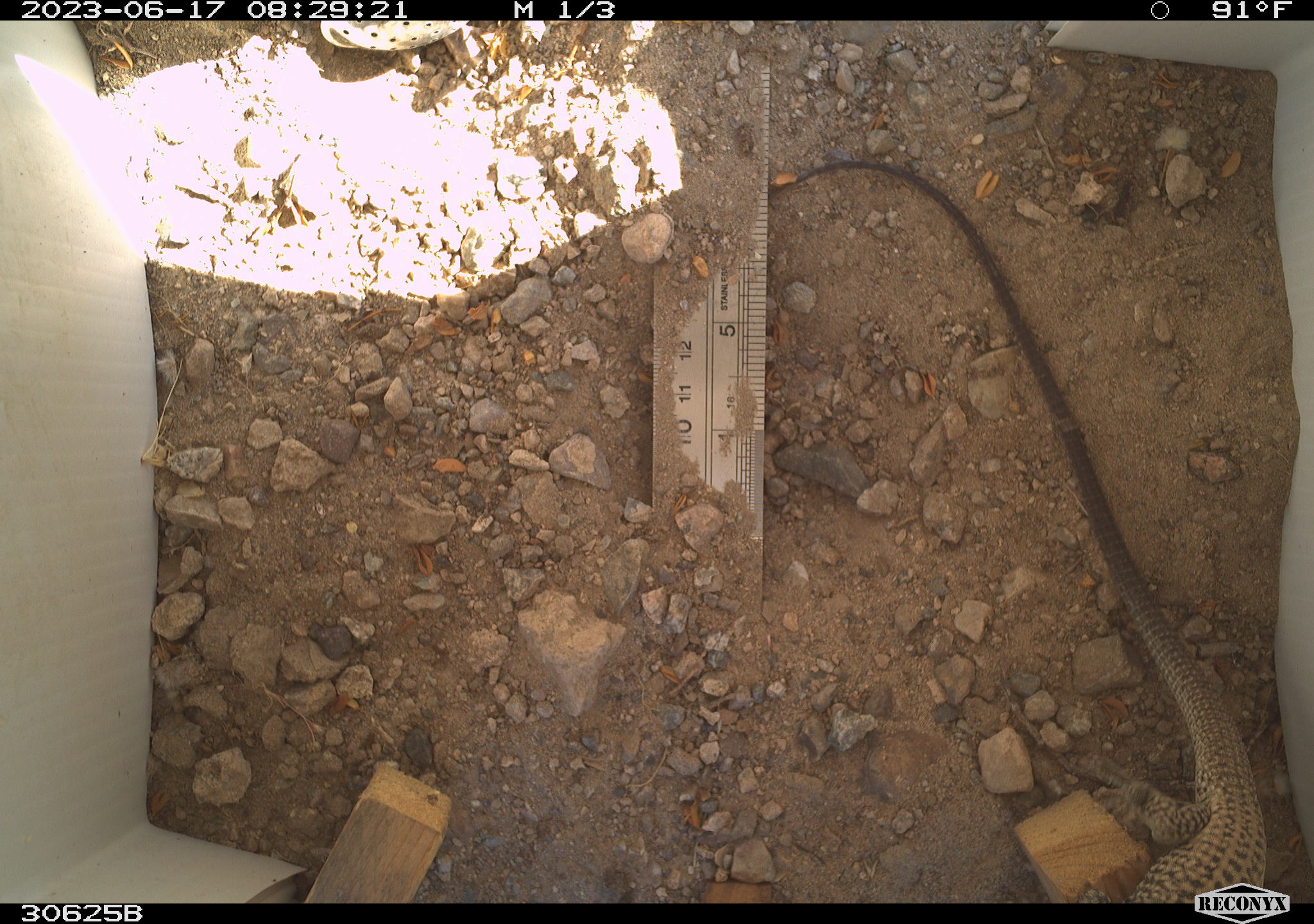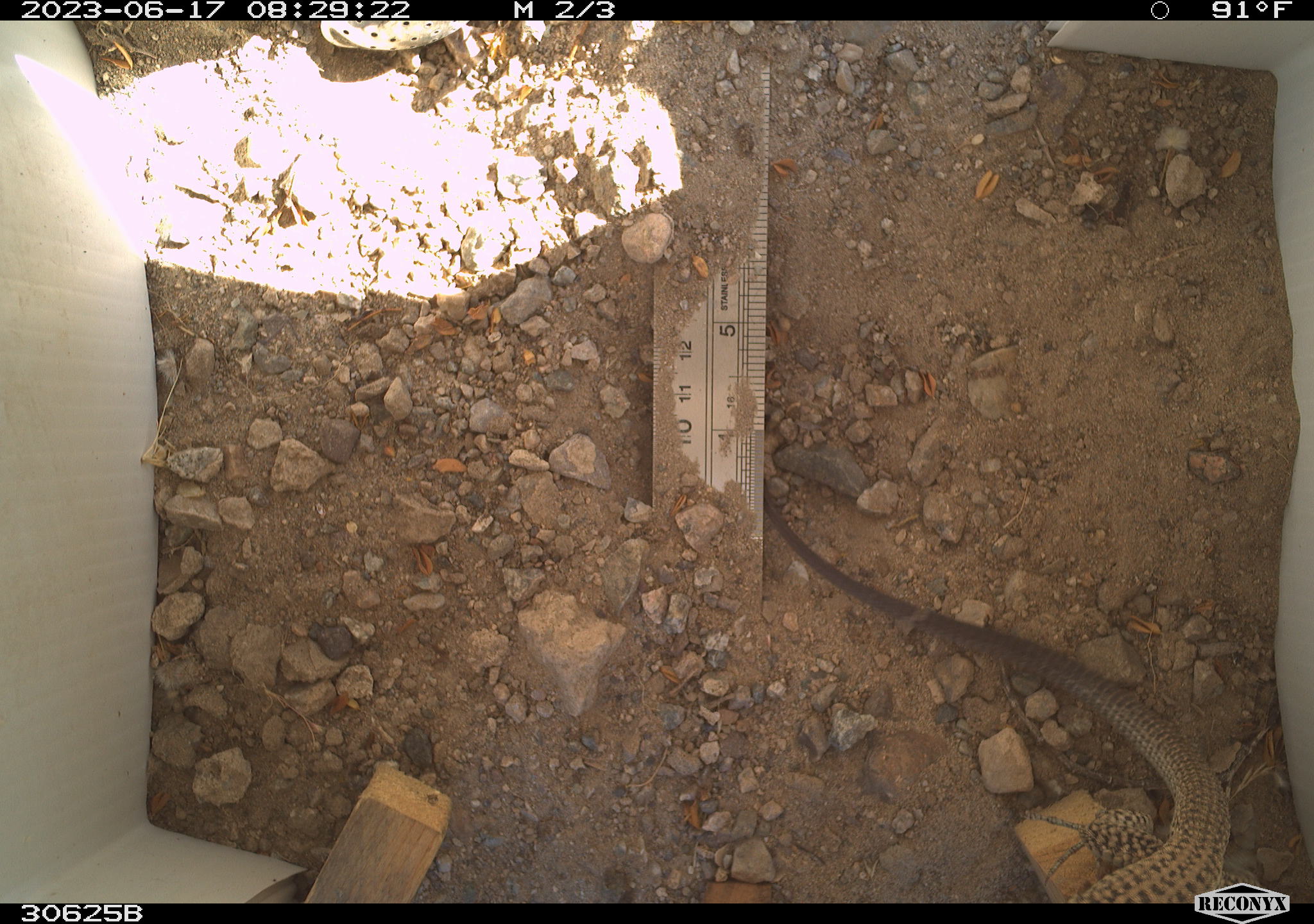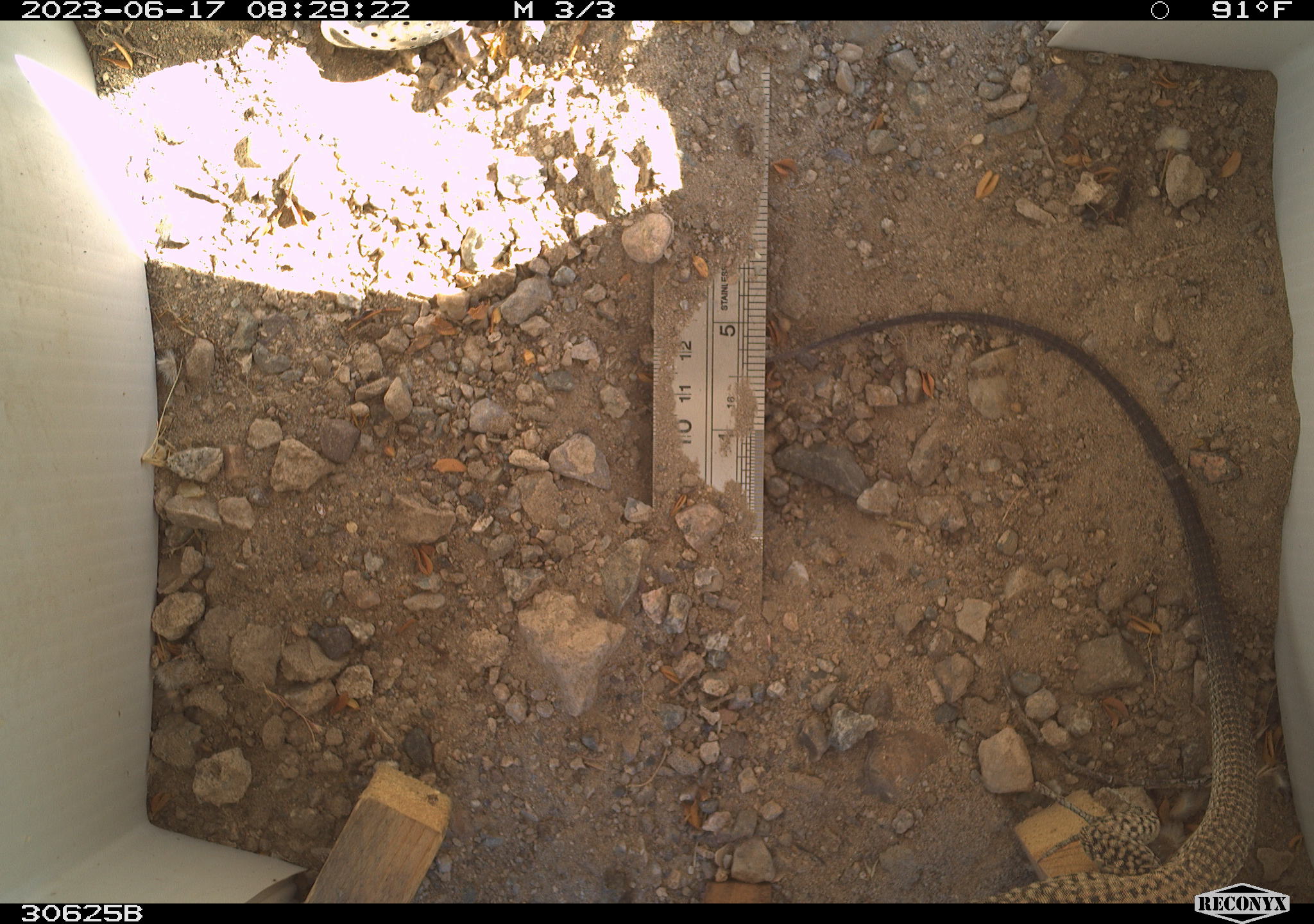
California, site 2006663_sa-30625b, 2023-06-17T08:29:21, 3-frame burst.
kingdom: Animalia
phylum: Chordata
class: Reptilia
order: Squamata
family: Teiidae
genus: Aspidoscelis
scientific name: Aspidoscelis tigris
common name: western whiptail